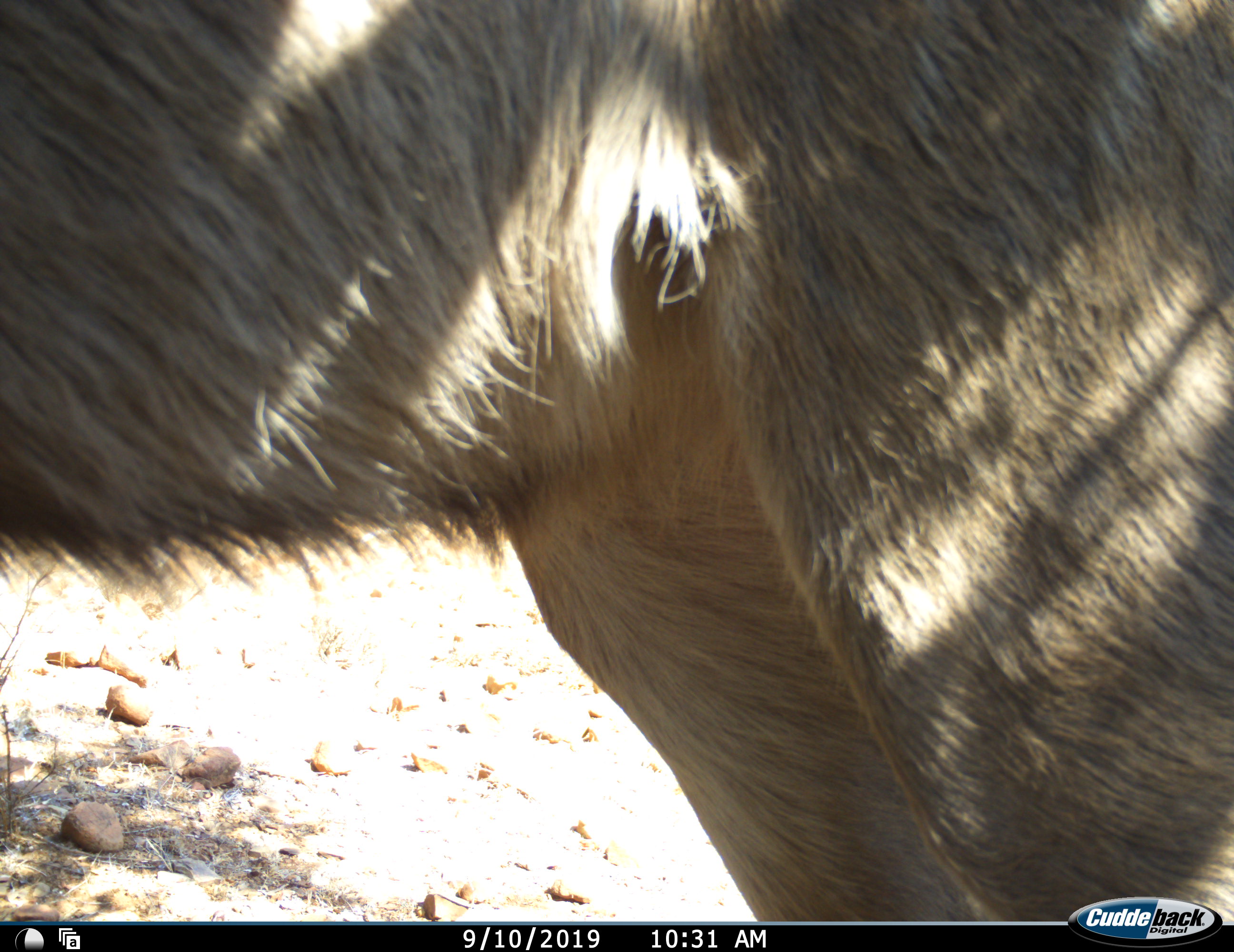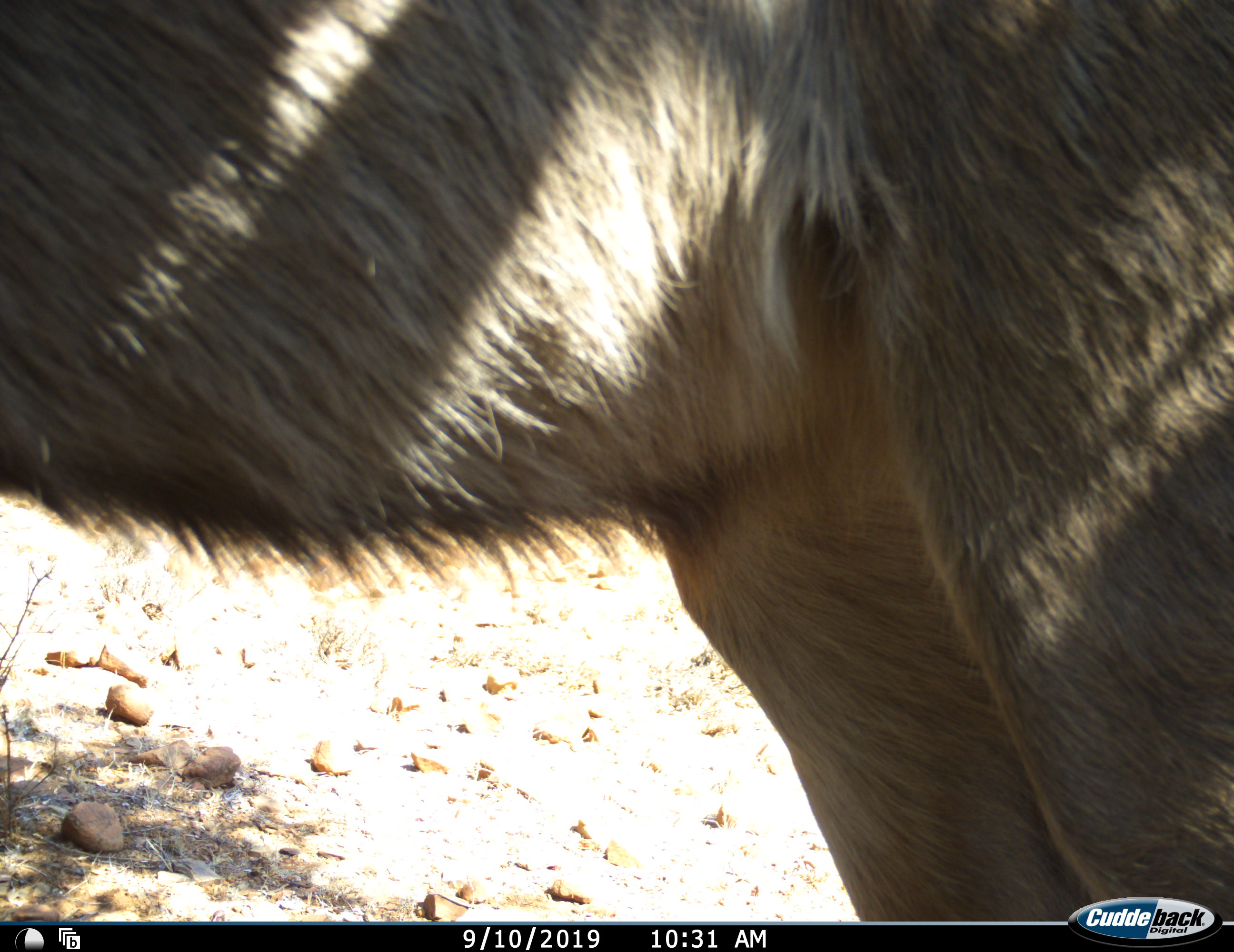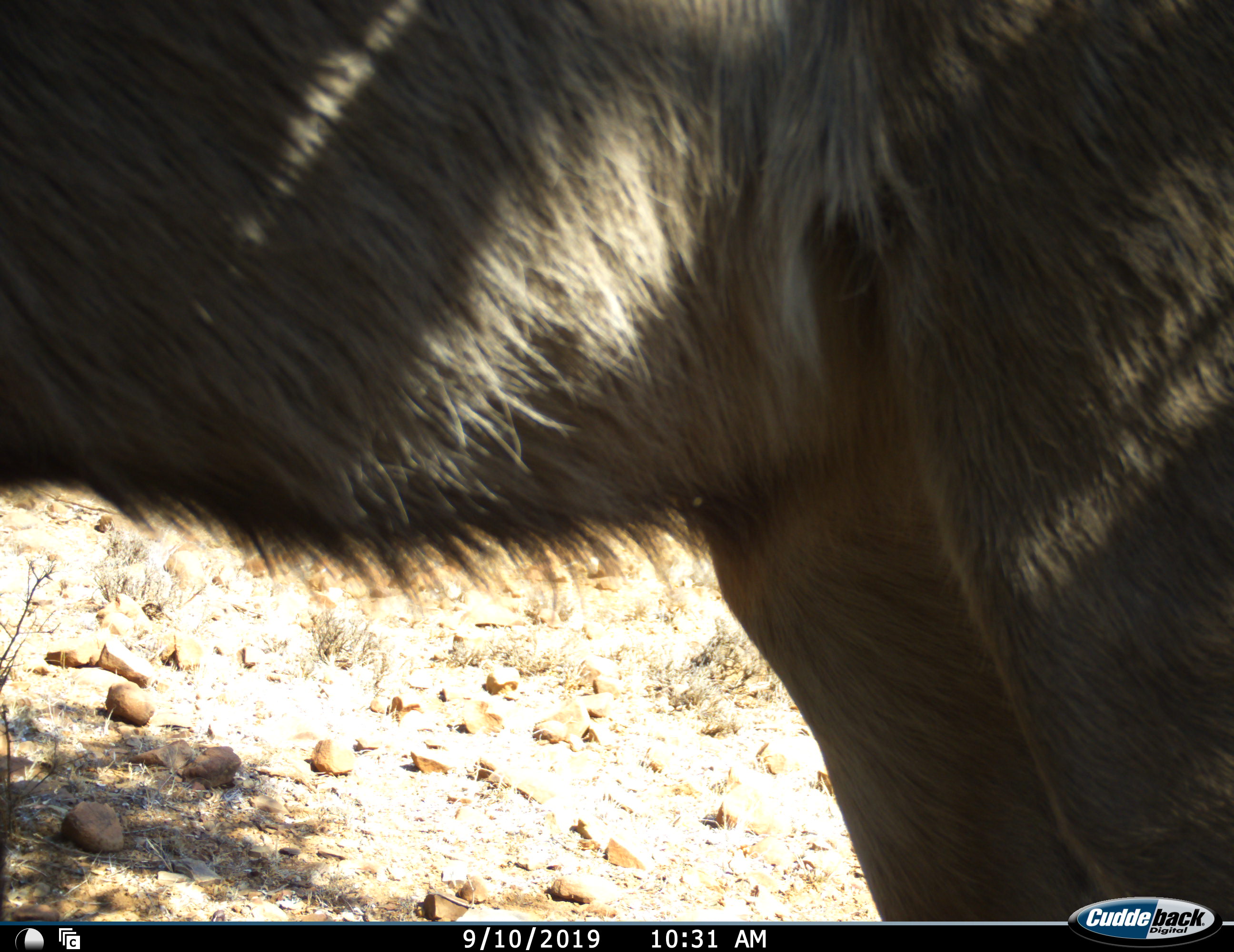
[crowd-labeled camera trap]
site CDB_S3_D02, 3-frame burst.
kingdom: Animalia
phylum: Chordata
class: Mammalia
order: Artiodactyla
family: Bovidae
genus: Tragelaphus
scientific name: Tragelaphus oryx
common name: eland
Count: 1.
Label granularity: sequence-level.